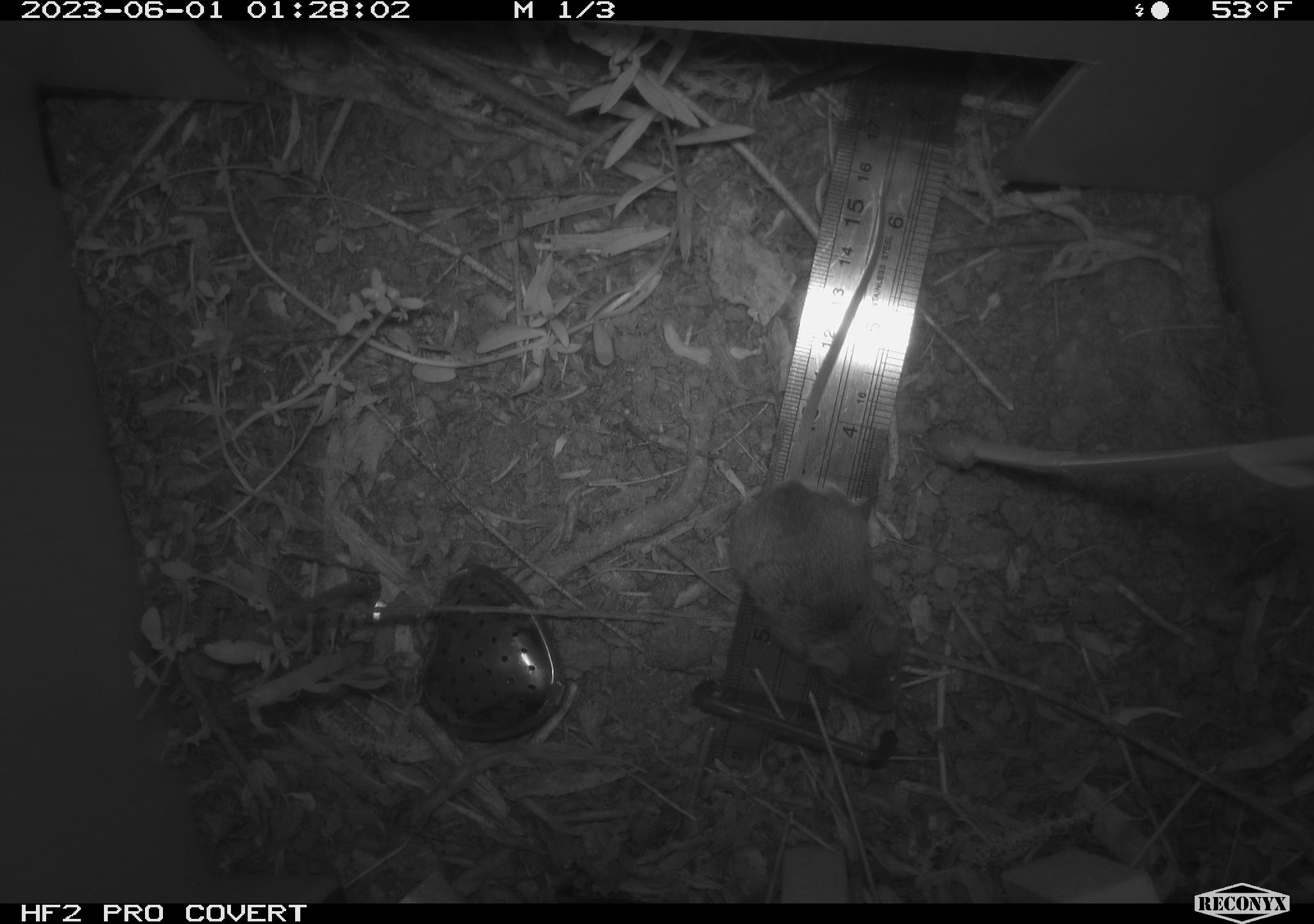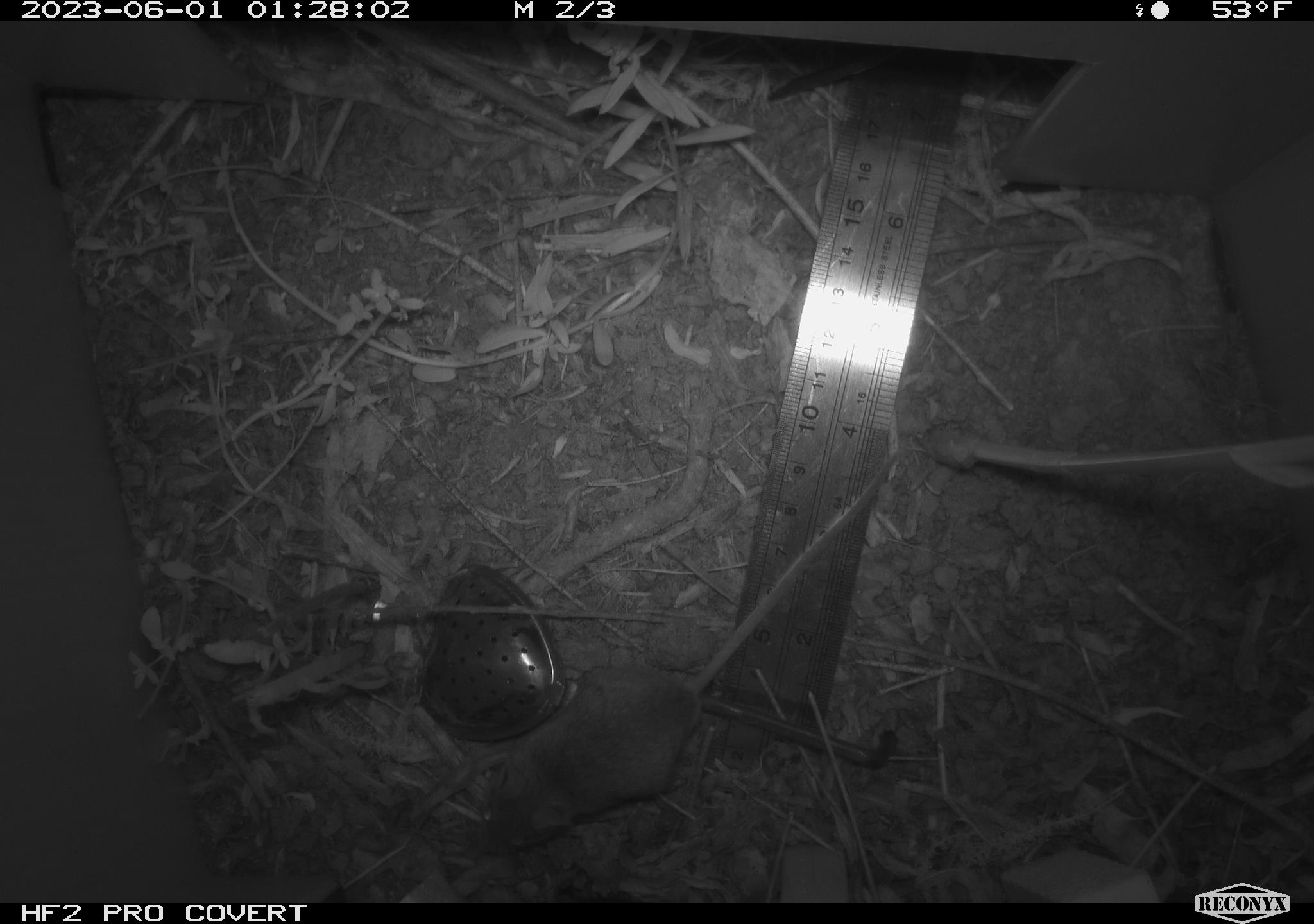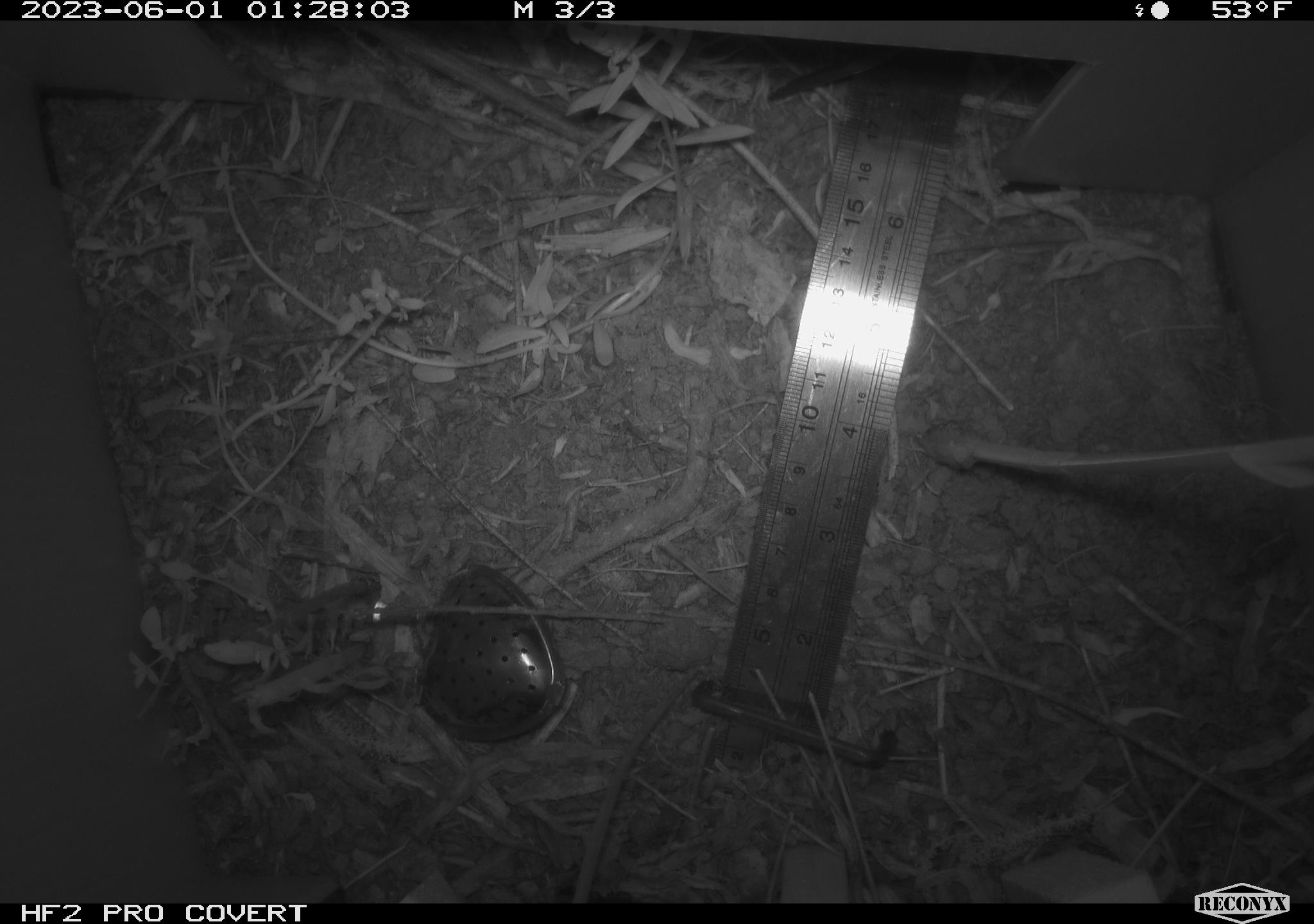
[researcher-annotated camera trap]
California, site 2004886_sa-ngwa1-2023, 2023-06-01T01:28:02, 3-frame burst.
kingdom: Animalia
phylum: Chordata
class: Mammalia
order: Rodentia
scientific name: Rodentia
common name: mouse species